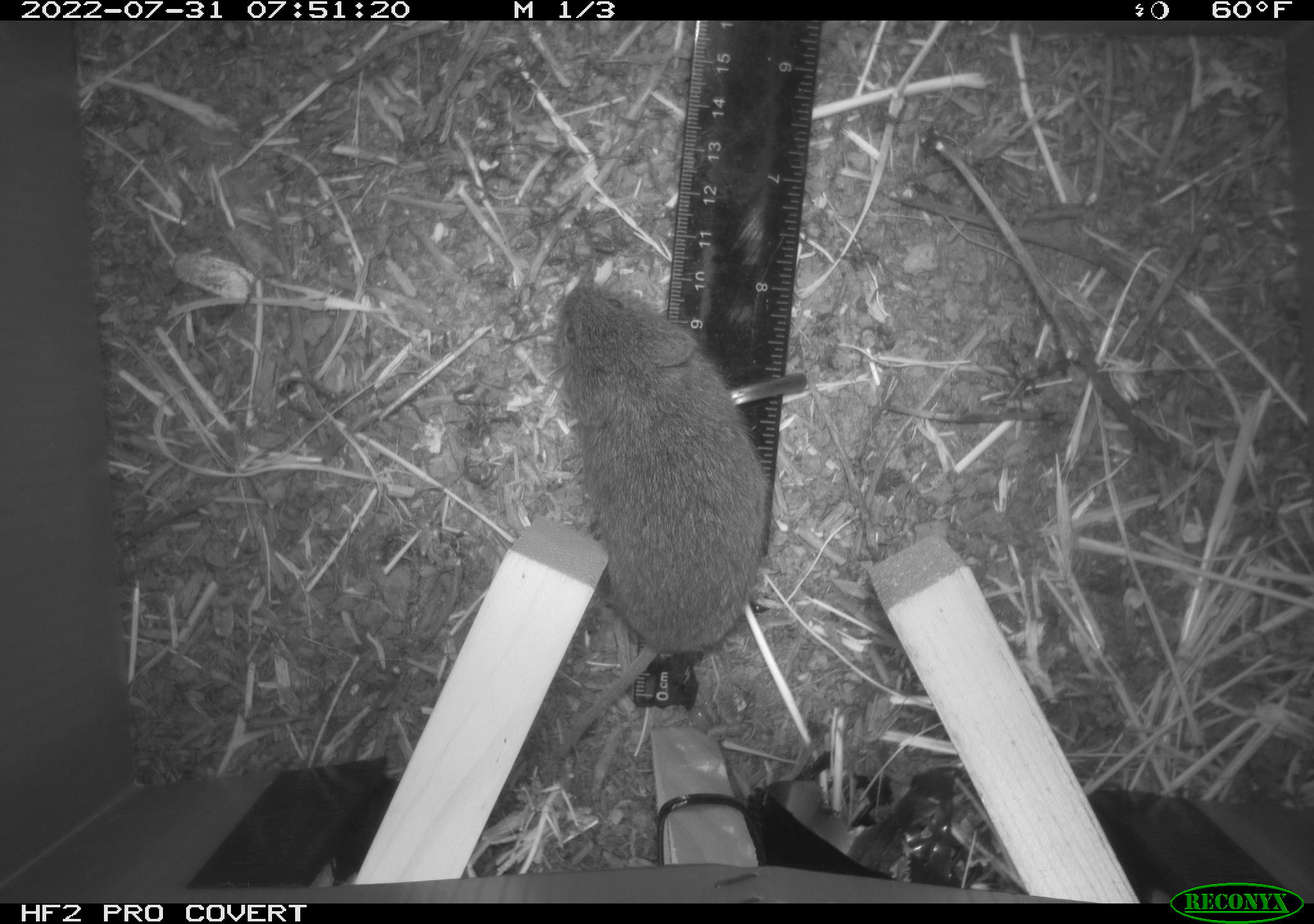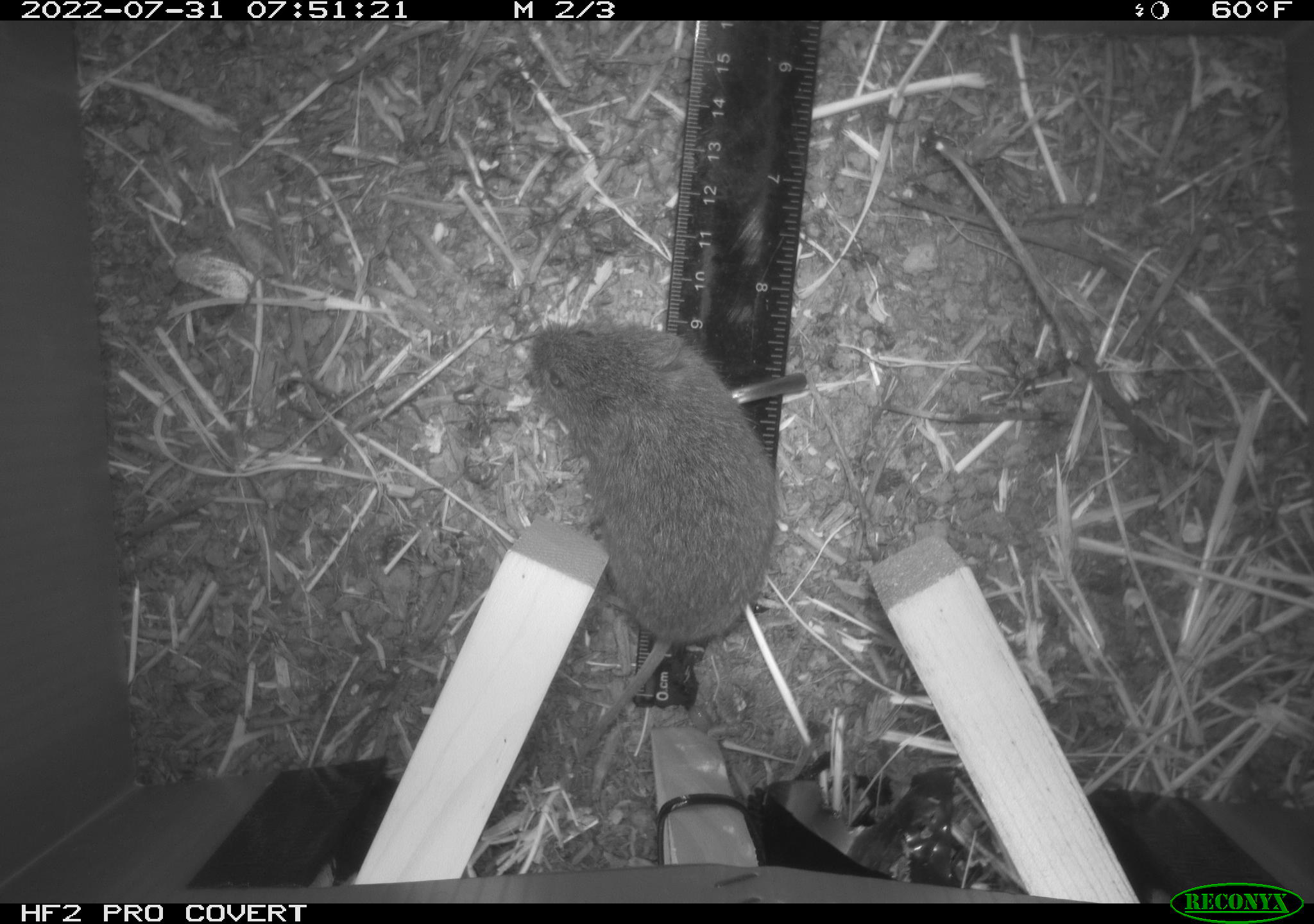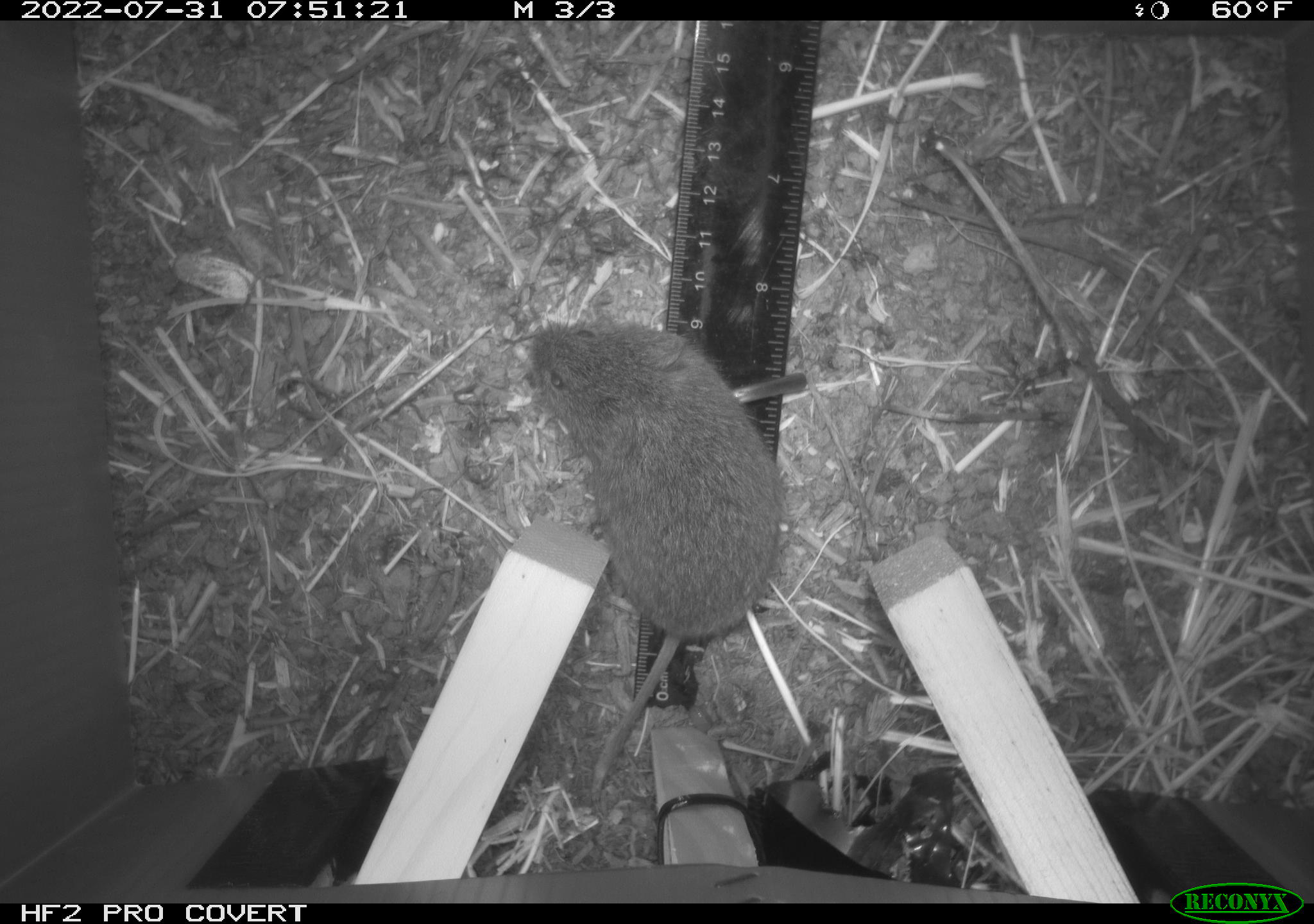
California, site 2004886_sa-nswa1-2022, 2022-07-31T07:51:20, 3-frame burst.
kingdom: Animalia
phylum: Chordata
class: Mammalia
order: Rodentia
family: Cricetidae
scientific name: Cricetidae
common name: hamsters, voles, lemmings, and allies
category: cricetidae family